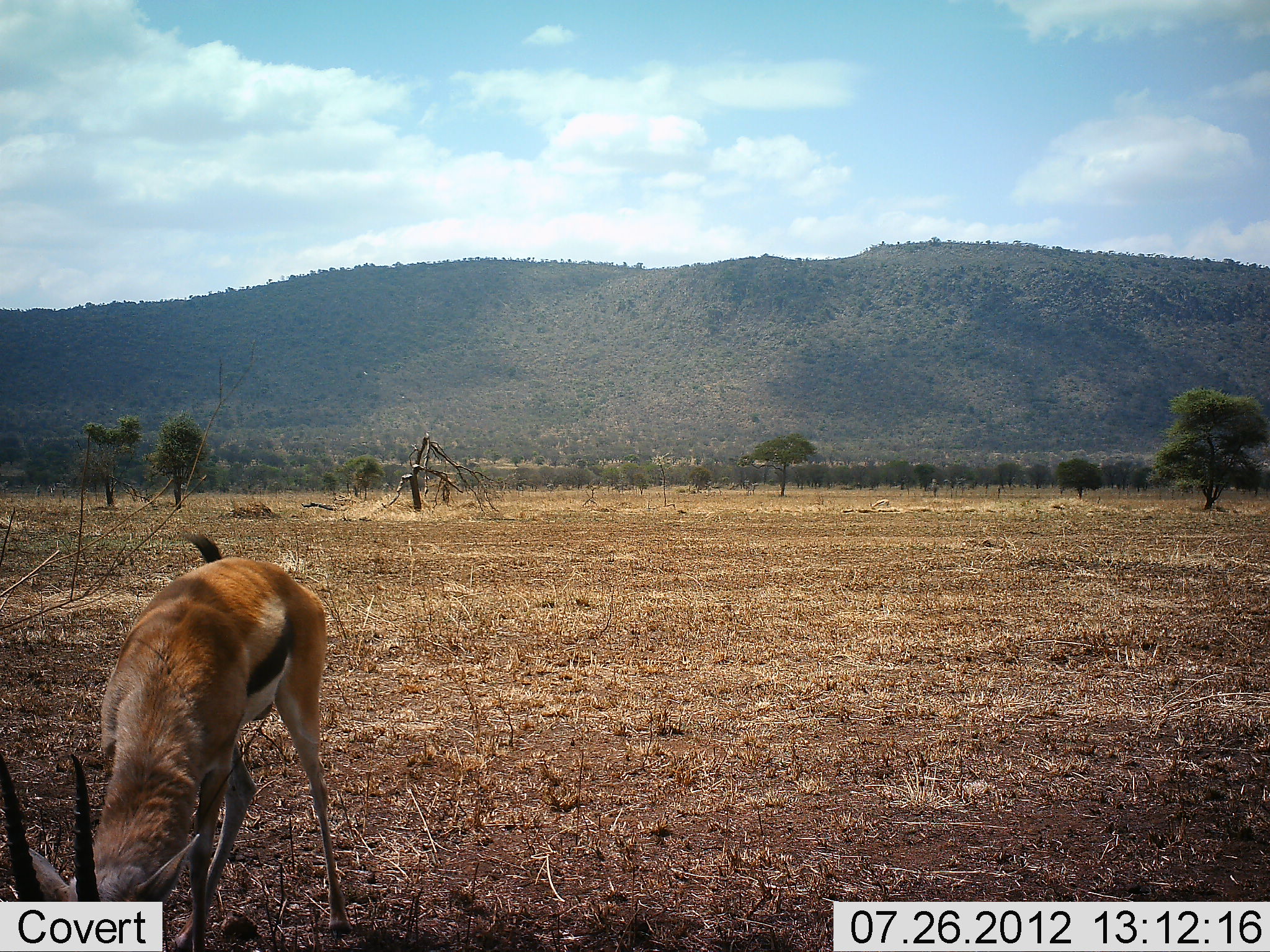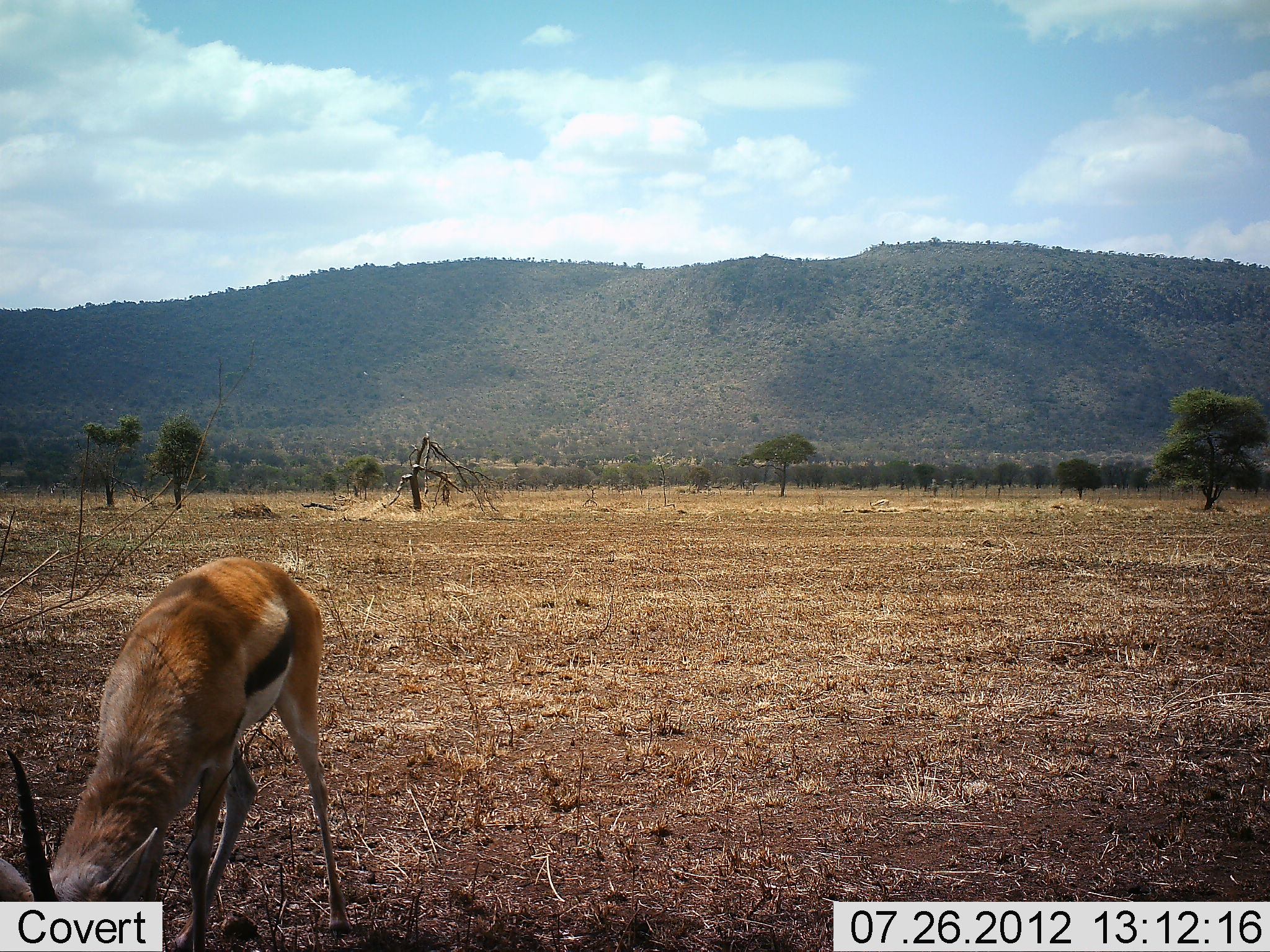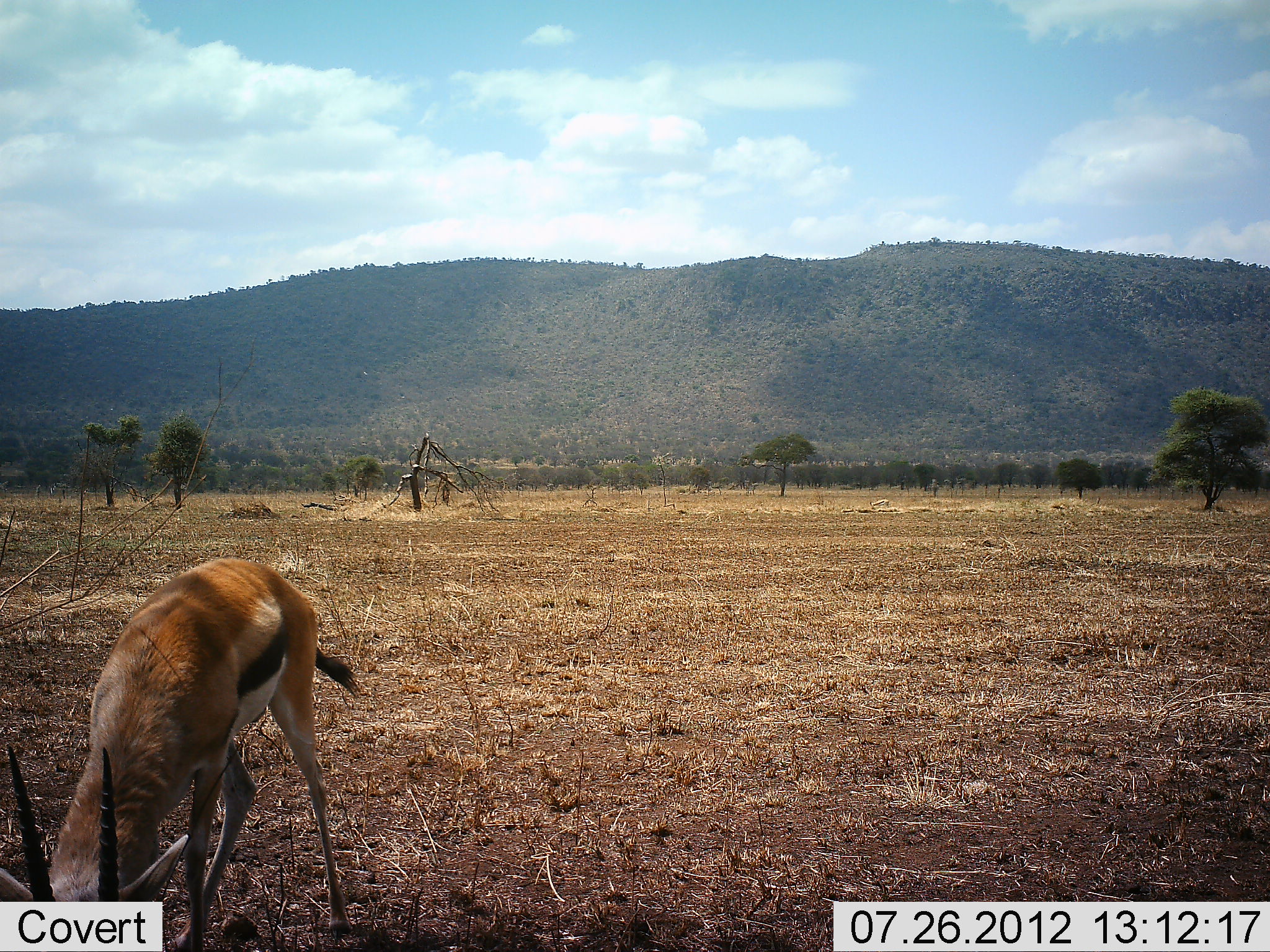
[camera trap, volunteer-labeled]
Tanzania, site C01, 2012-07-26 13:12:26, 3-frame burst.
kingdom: Animalia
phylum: Chordata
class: Mammalia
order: Artiodactyla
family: Bovidae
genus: Eudorcas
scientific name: Eudorcas thomsonii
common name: thomson's gazelle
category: gazellethomsons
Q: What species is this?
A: Gazellethomsons (thomson's gazelle) (Eudorcas thomsonii).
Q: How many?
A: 1.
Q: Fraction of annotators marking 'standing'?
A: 20%.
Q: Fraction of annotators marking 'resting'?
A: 0%.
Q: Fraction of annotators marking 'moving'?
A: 0%.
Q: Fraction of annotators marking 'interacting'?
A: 0%.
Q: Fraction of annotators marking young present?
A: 0%.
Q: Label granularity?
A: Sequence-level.